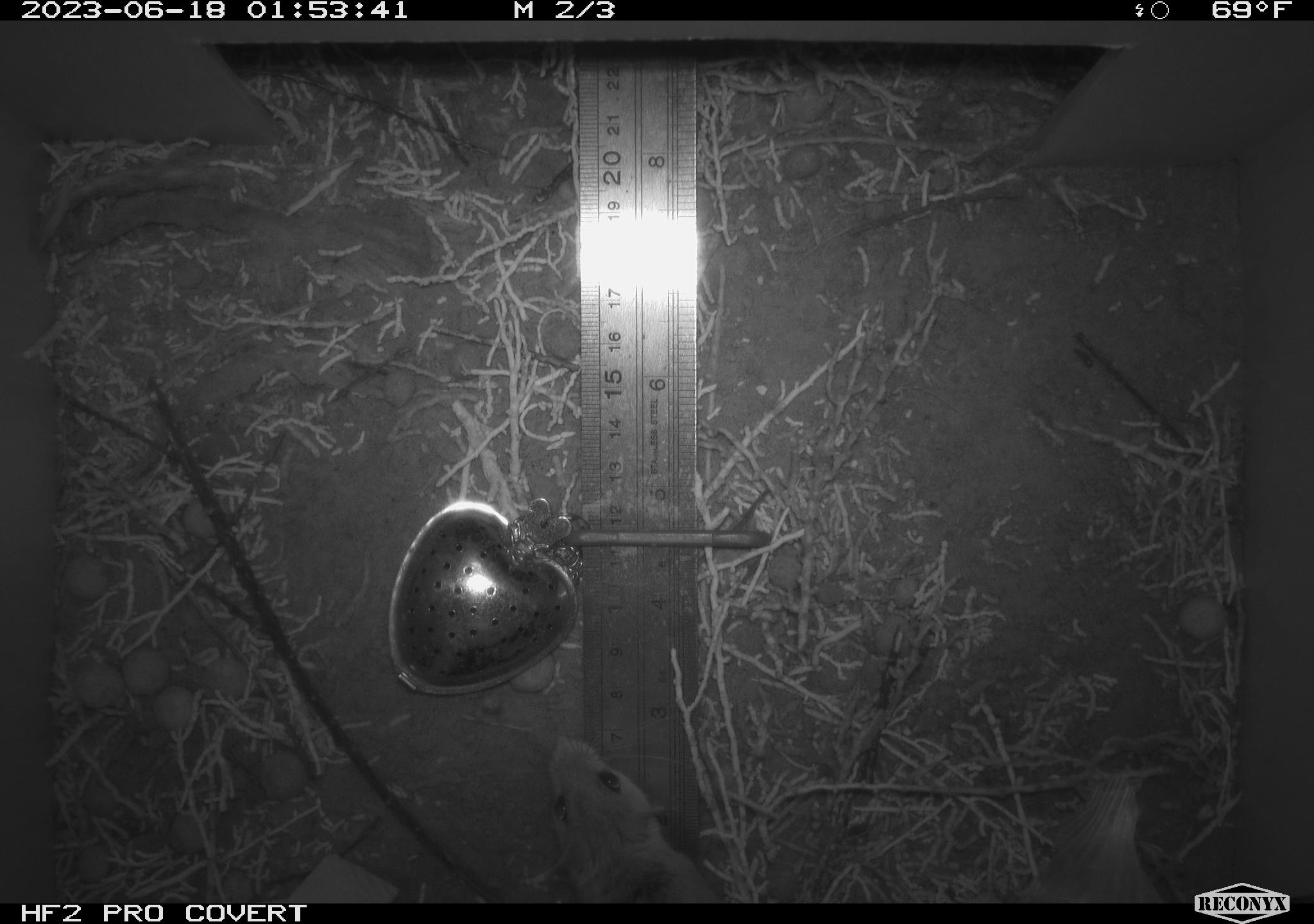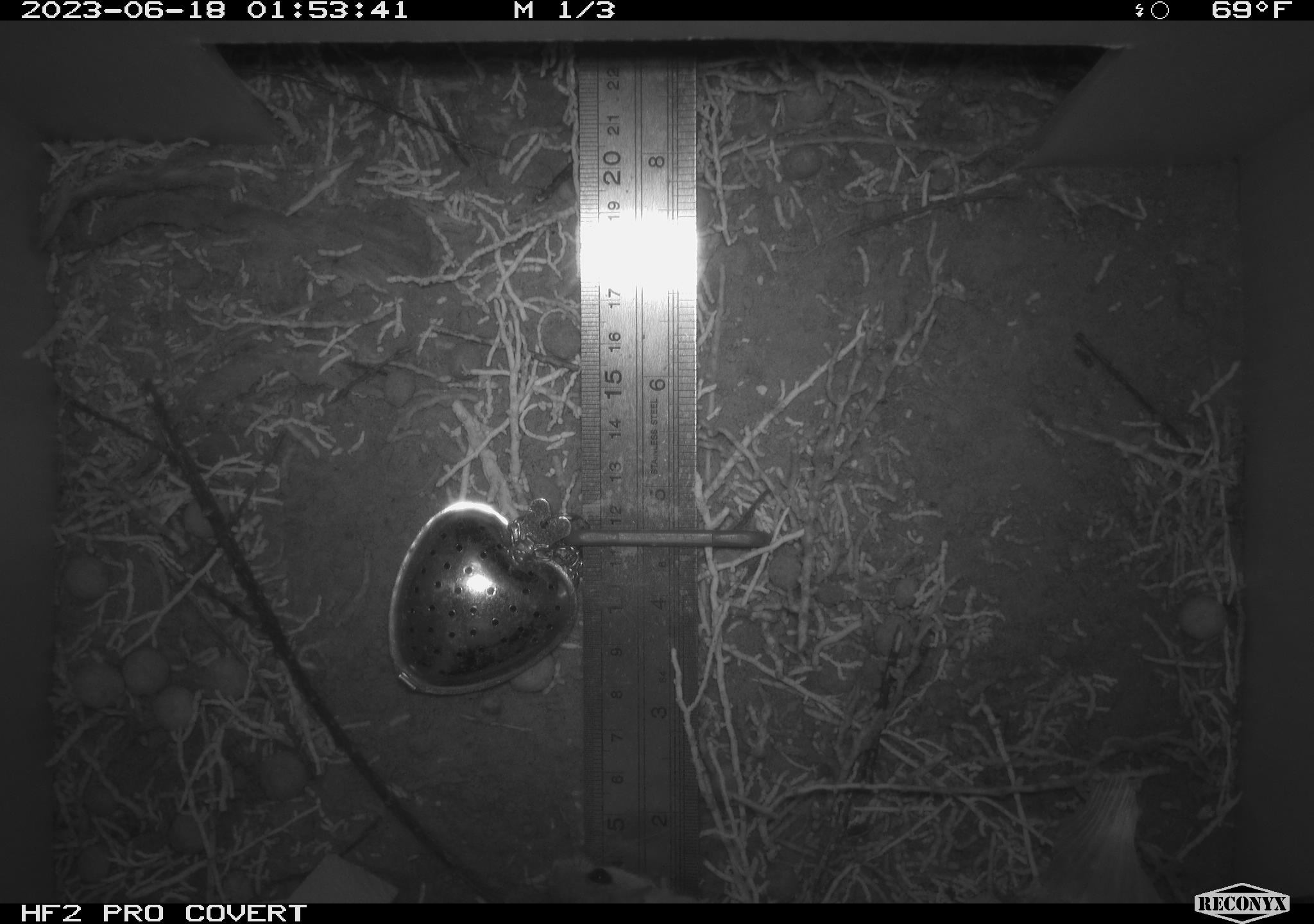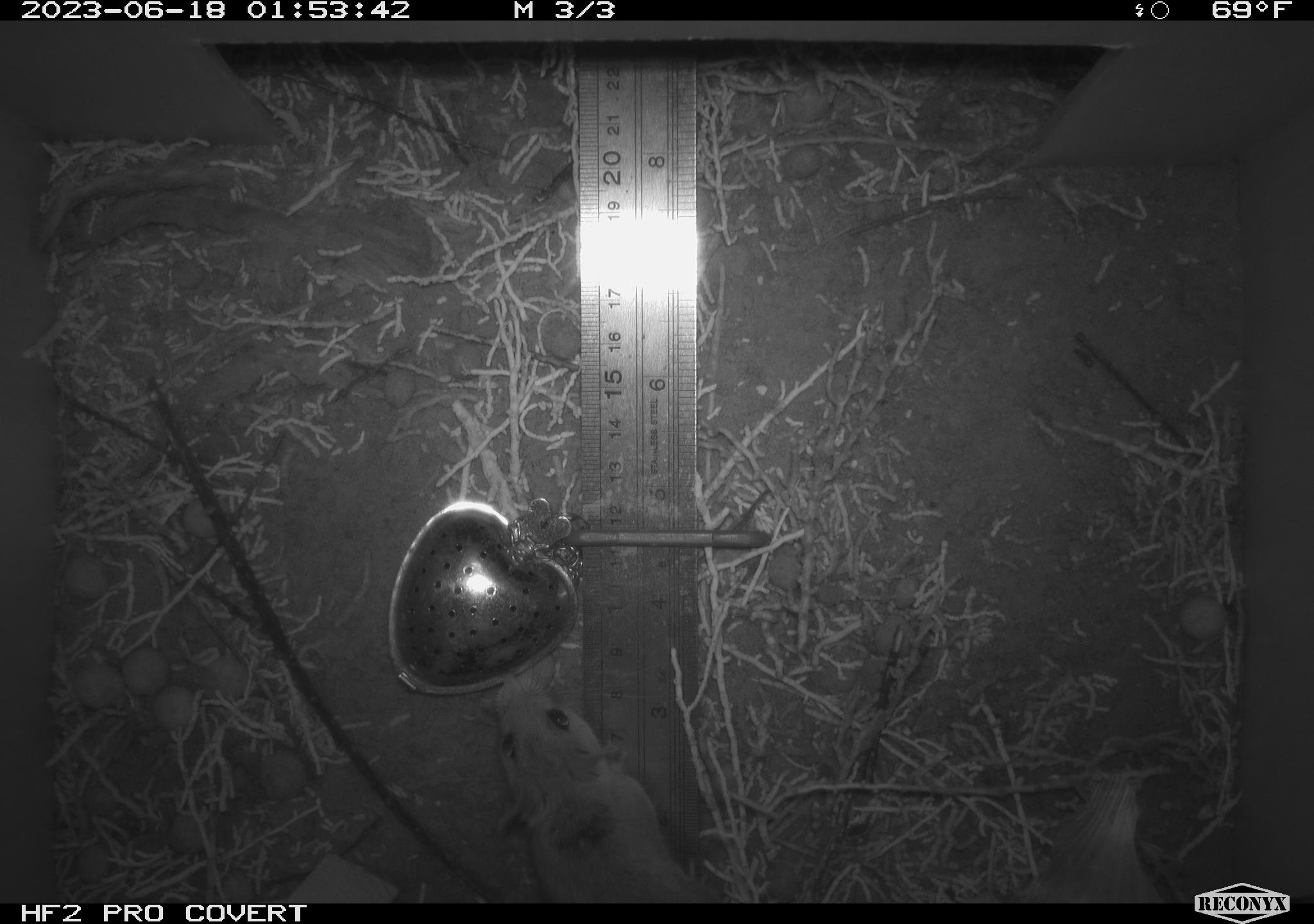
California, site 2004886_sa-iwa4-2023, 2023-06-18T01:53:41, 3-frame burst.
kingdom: Animalia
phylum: Chordata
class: Mammalia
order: Rodentia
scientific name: Rodentia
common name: mouse species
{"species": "mouse species (Rodentia)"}